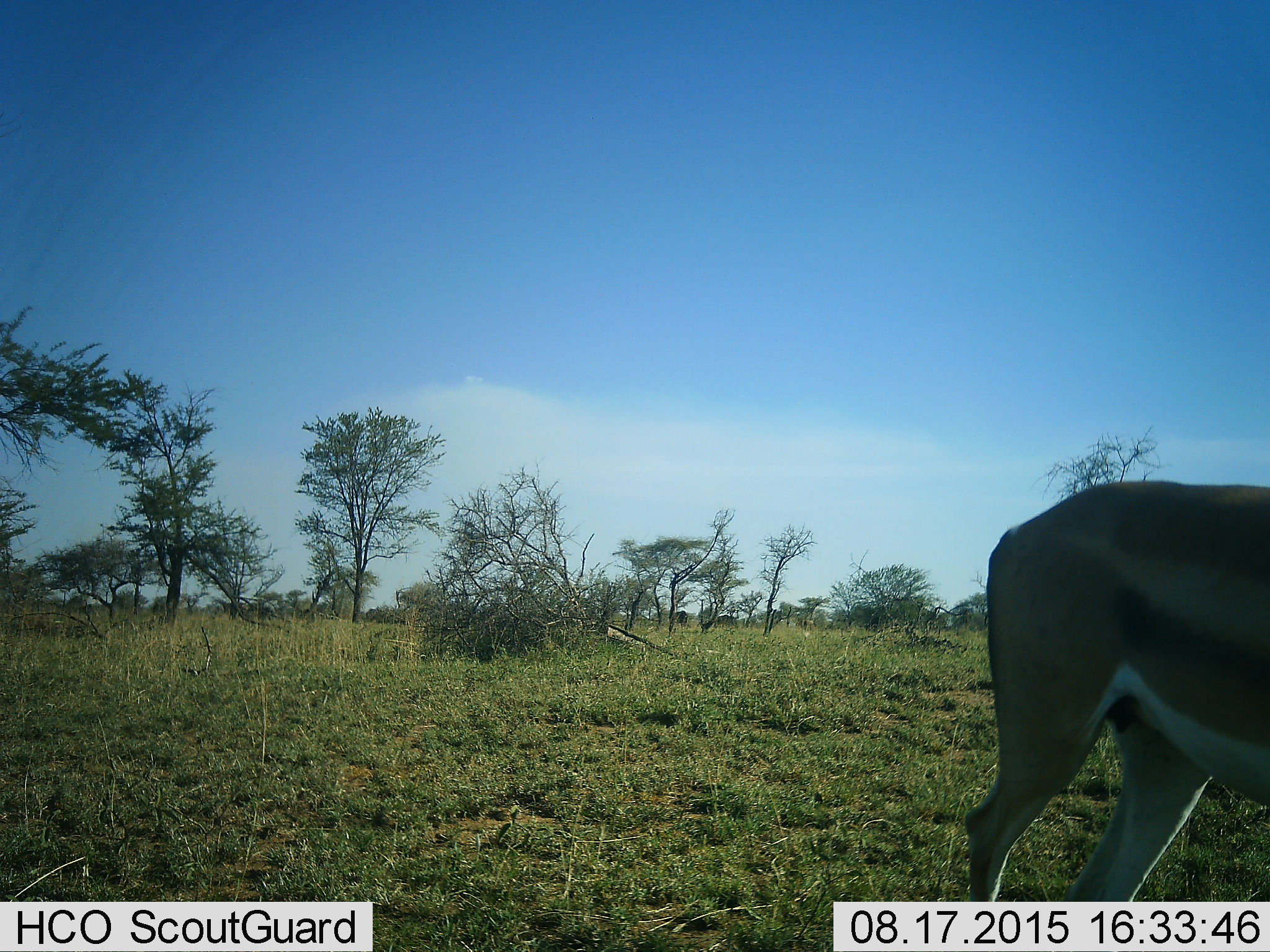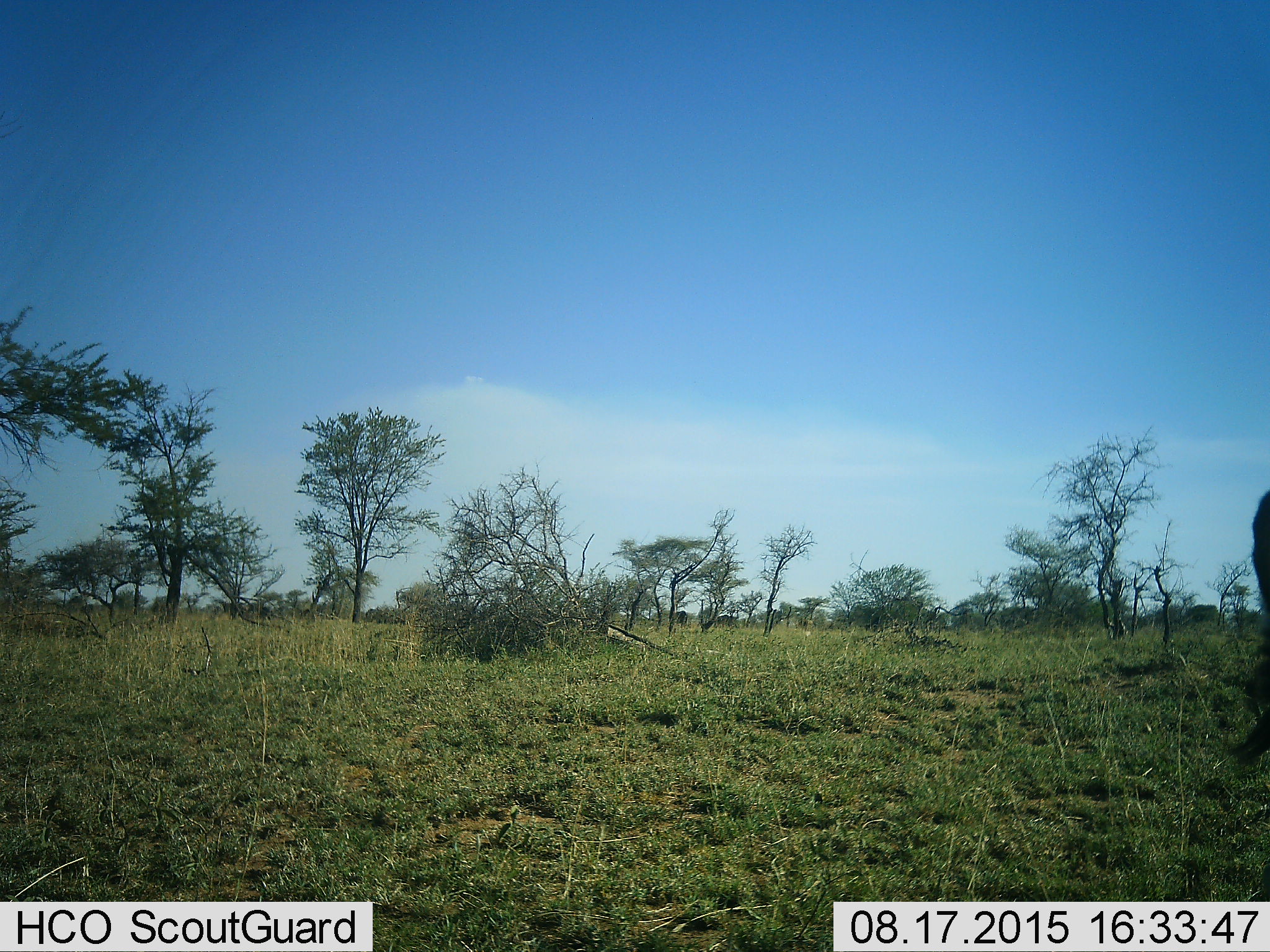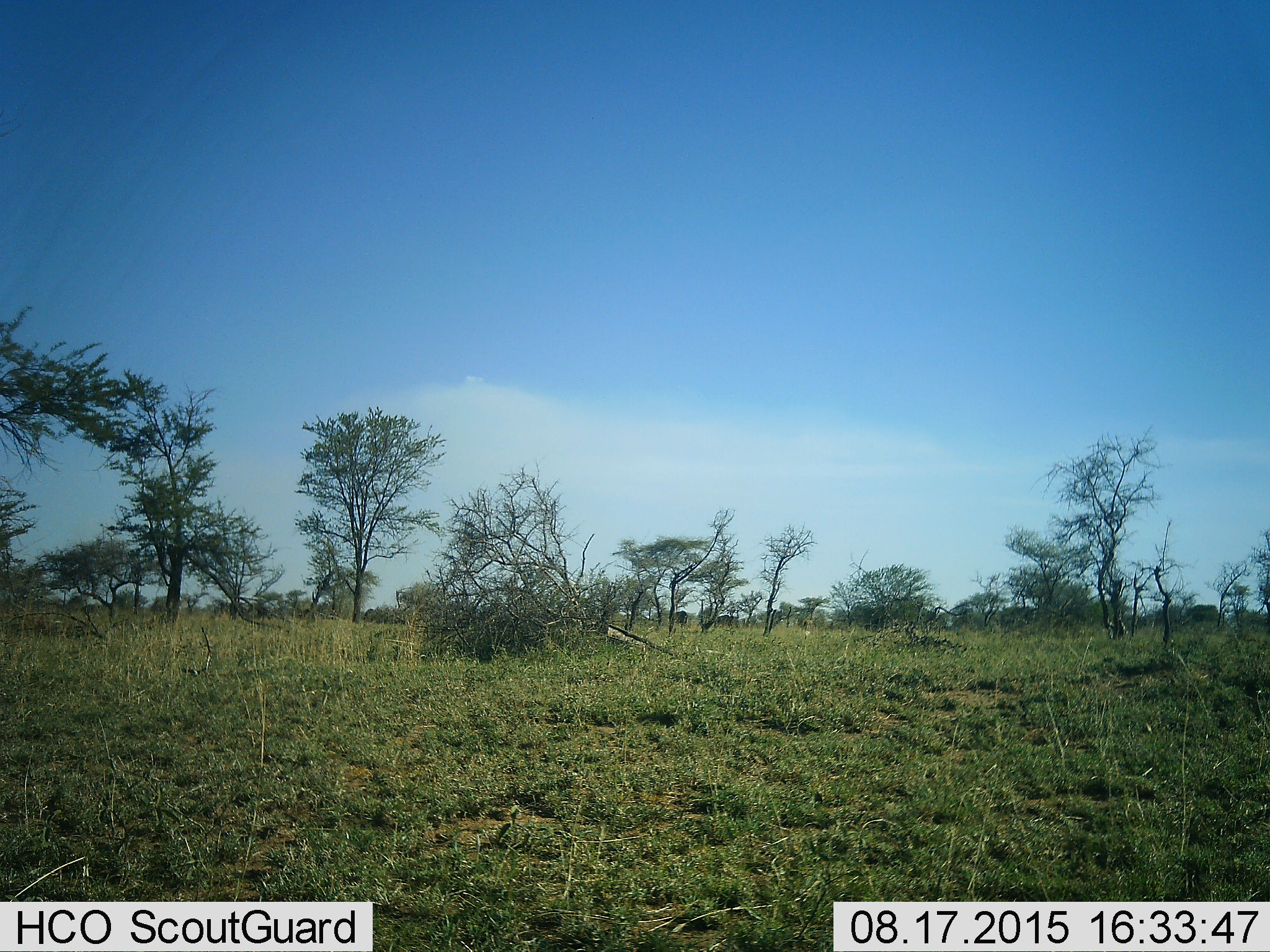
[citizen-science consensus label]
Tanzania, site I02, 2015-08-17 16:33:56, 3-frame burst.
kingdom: Animalia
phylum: Chordata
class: Mammalia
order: Artiodactyla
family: Bovidae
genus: Eudorcas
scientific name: Eudorcas thomsonii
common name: thomson's gazelle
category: gazellethomsons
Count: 1.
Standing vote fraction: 50%.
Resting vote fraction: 0%.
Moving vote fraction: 67%.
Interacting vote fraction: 0%.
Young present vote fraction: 0%.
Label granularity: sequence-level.